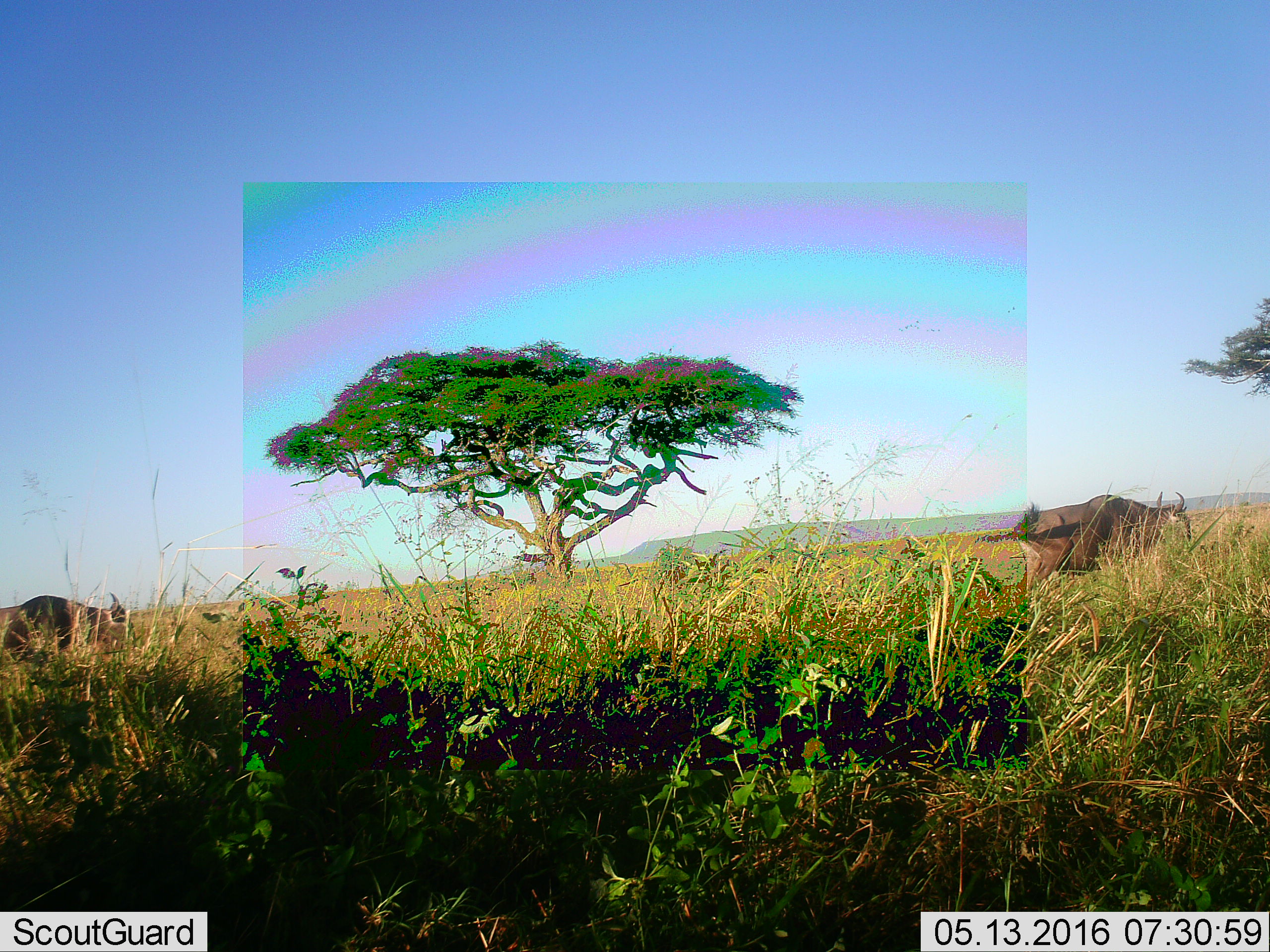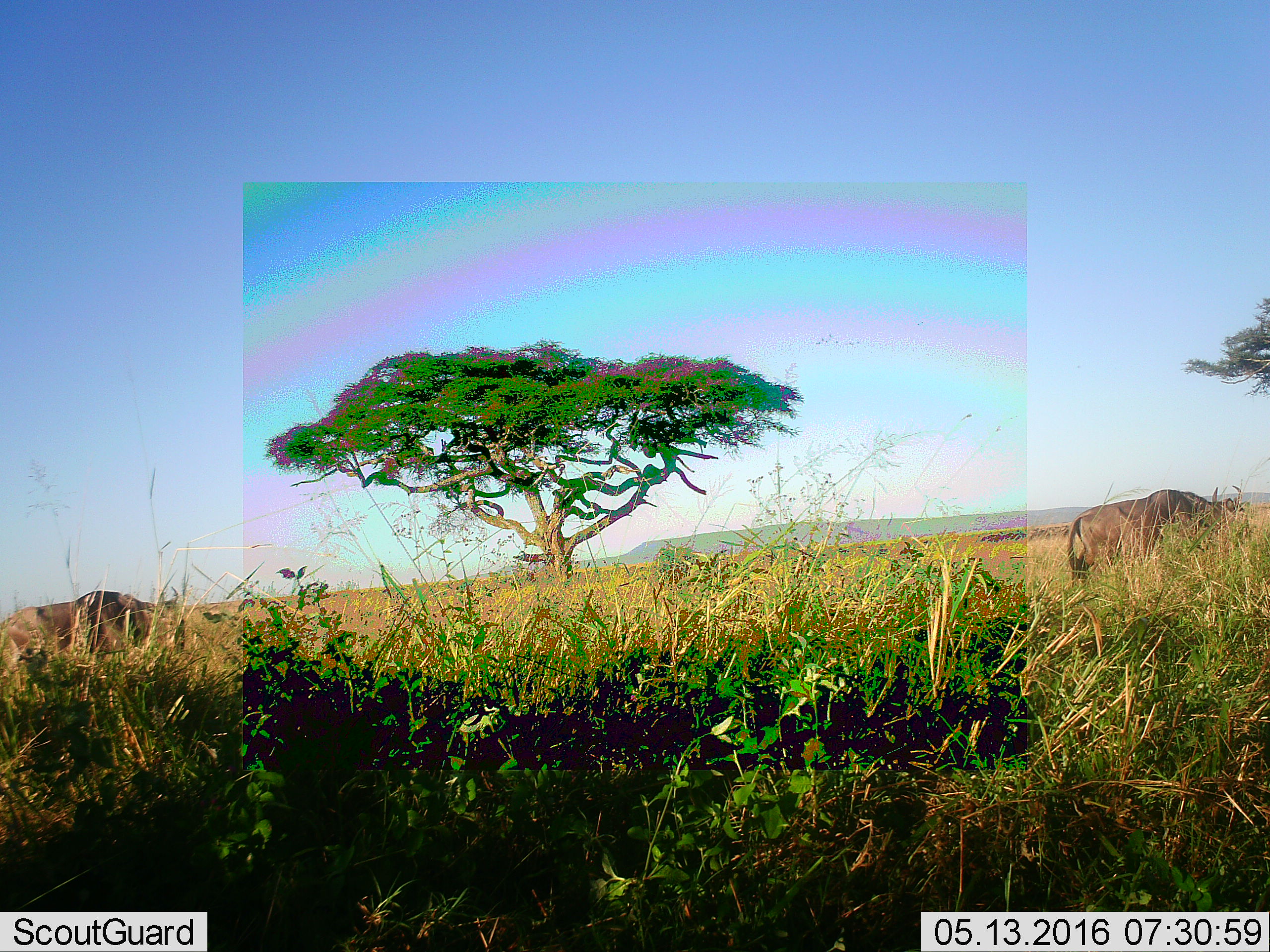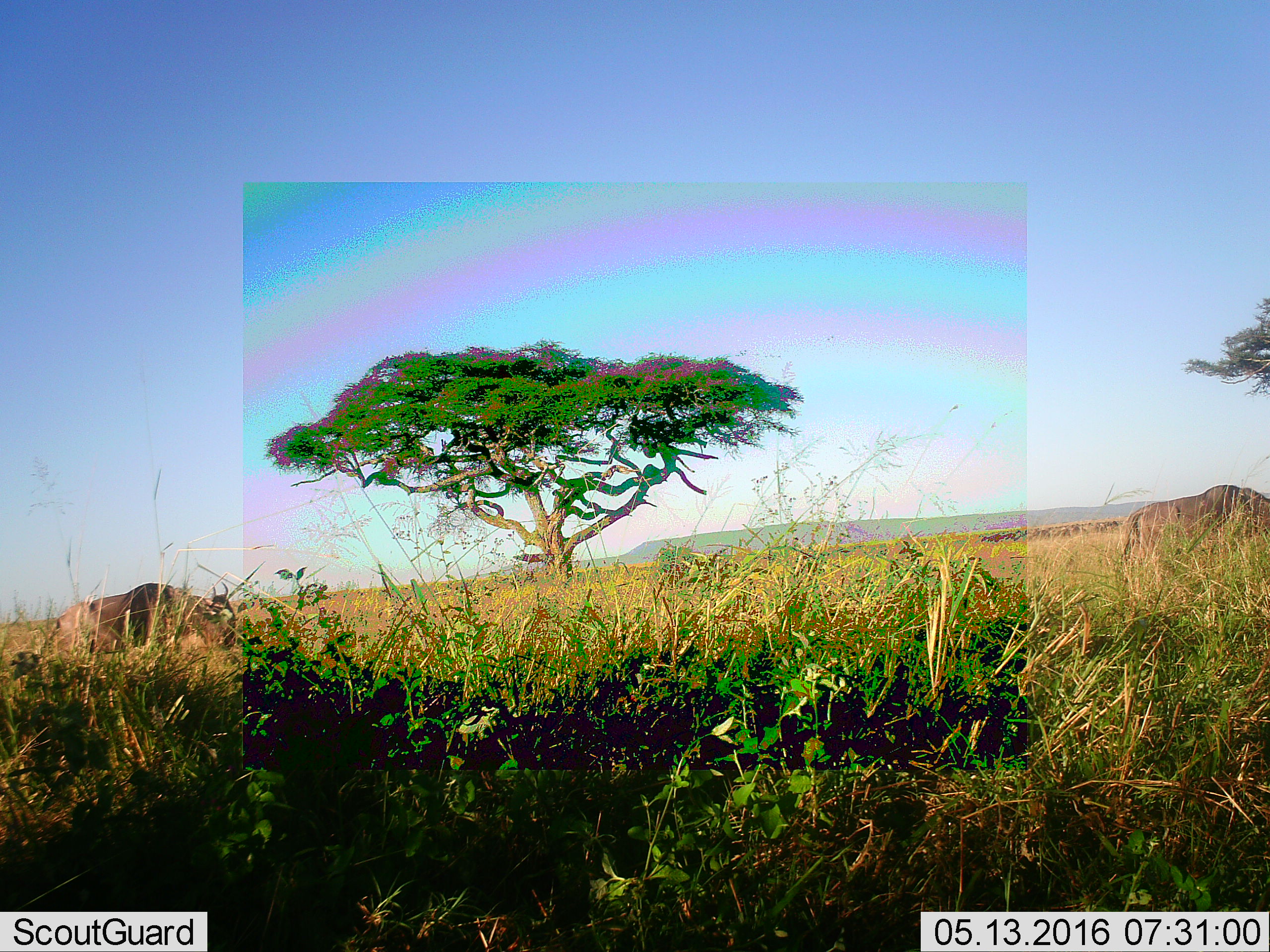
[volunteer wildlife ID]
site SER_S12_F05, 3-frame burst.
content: unidentified animal